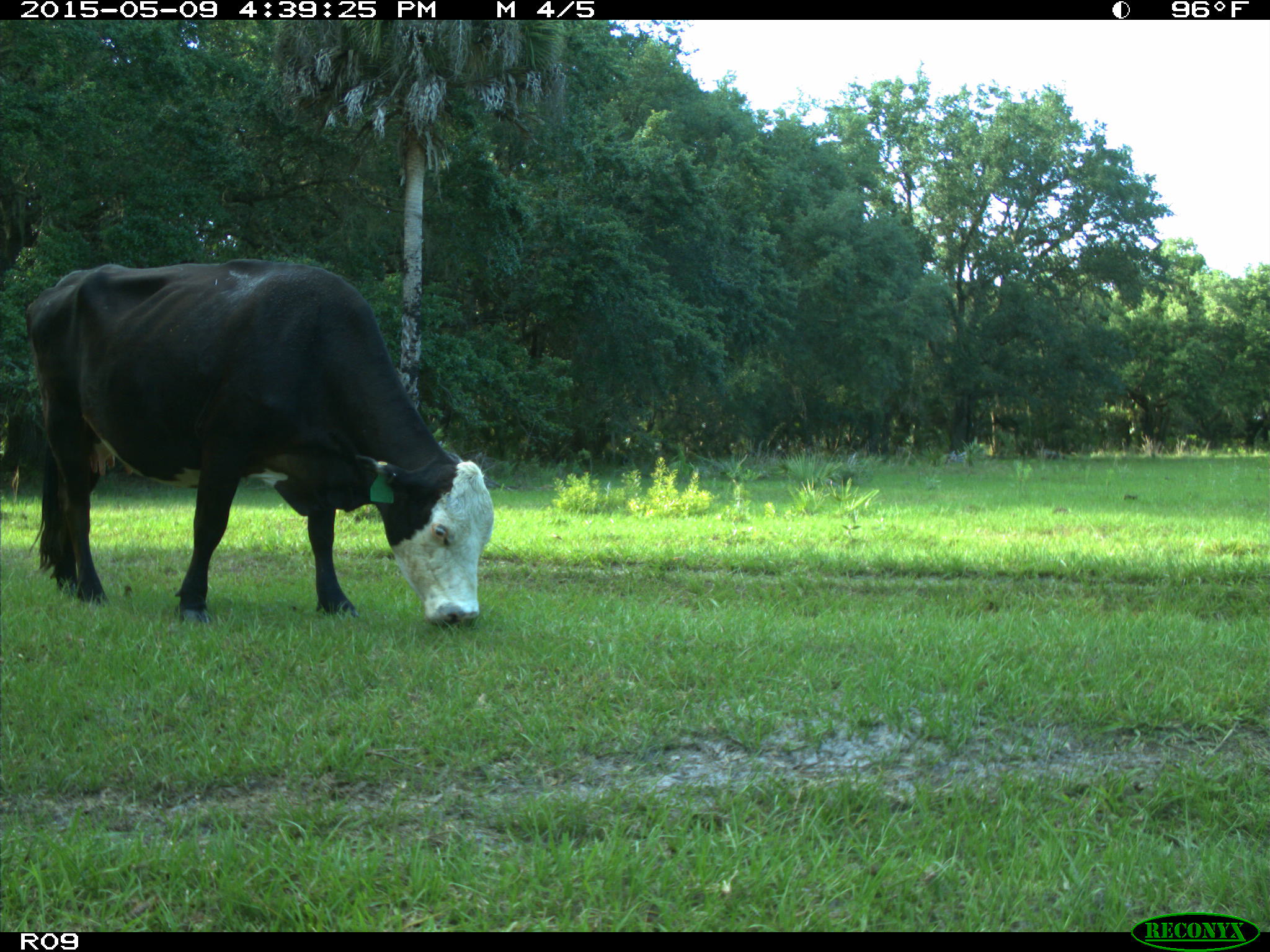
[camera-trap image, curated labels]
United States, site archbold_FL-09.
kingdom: Animalia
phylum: Chordata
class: Mammalia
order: Artiodactyla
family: Bovidae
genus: Bos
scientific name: Bos taurus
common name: domestic cow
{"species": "Bos taurus (domestic cow)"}